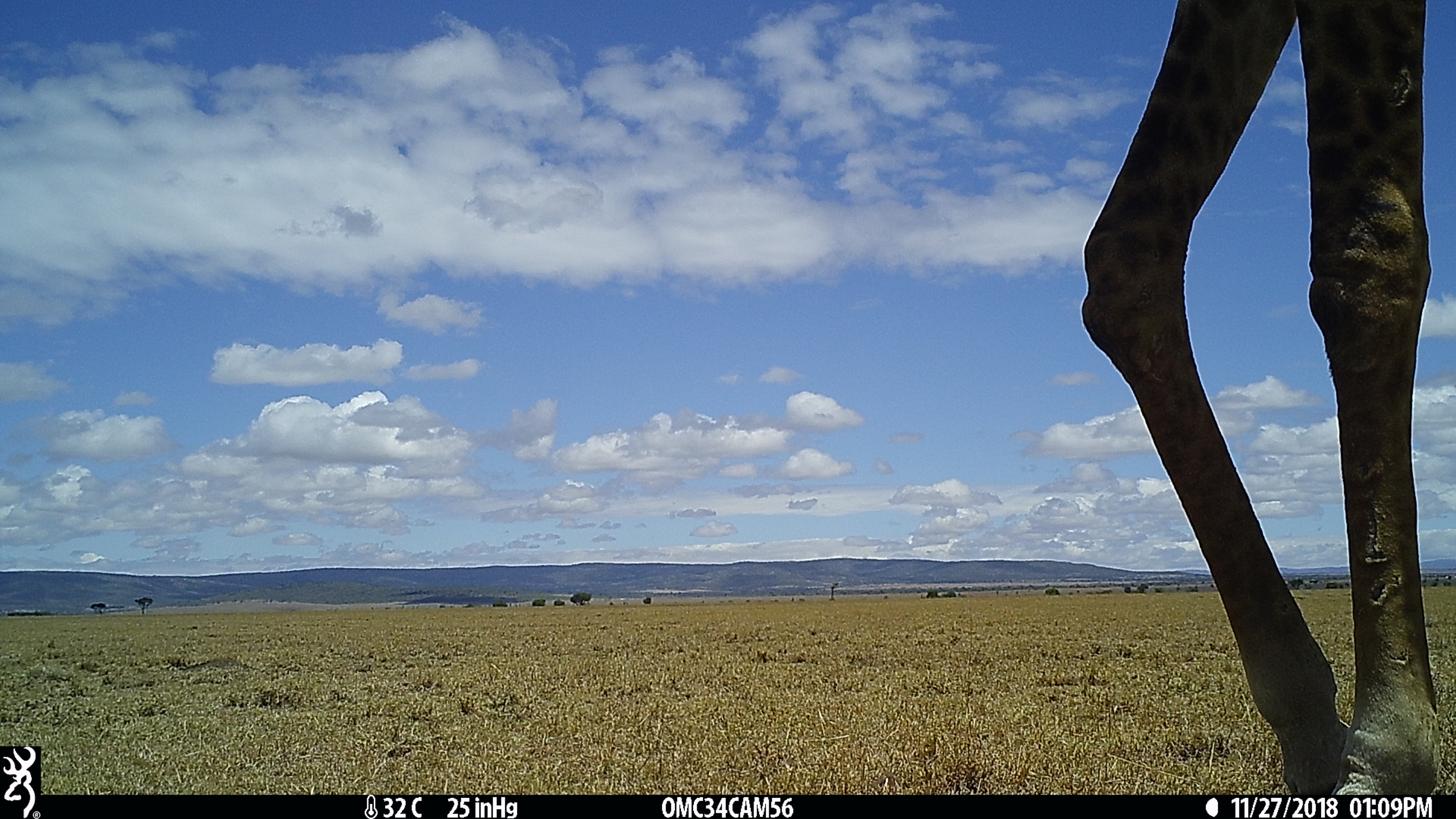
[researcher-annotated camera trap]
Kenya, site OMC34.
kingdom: Animalia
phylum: Chordata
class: Mammalia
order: Artiodactyla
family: Giraffidae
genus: Giraffa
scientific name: Giraffa camelopardalis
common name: northern giraffe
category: giraffe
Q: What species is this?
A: Giraffe (northern giraffe) (Giraffa camelopardalis).